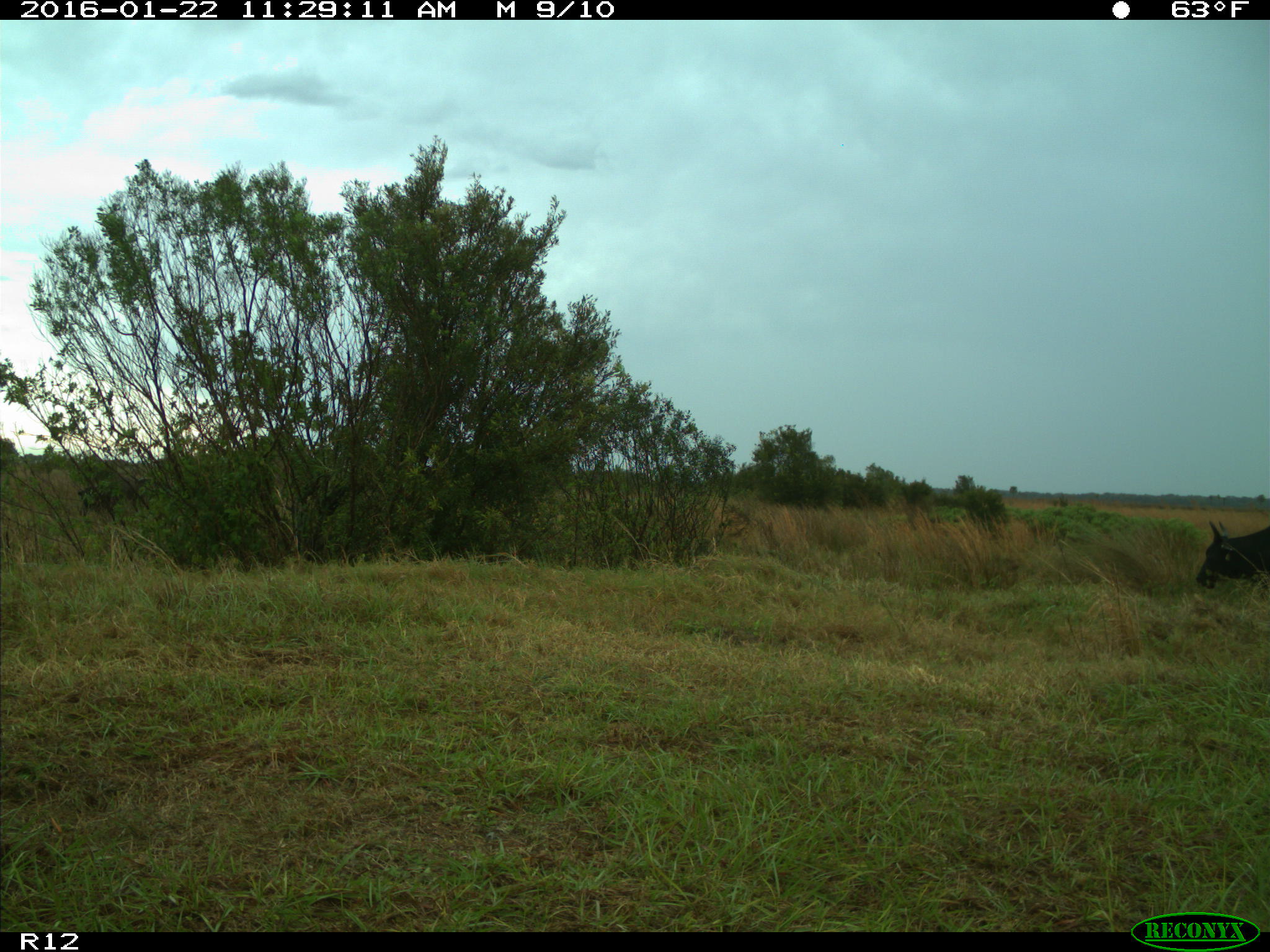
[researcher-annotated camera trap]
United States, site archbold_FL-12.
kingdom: Animalia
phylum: Chordata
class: Mammalia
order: Artiodactyla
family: Bovidae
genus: Bos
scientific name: Bos taurus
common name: domestic cow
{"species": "Bos taurus (domestic cow)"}